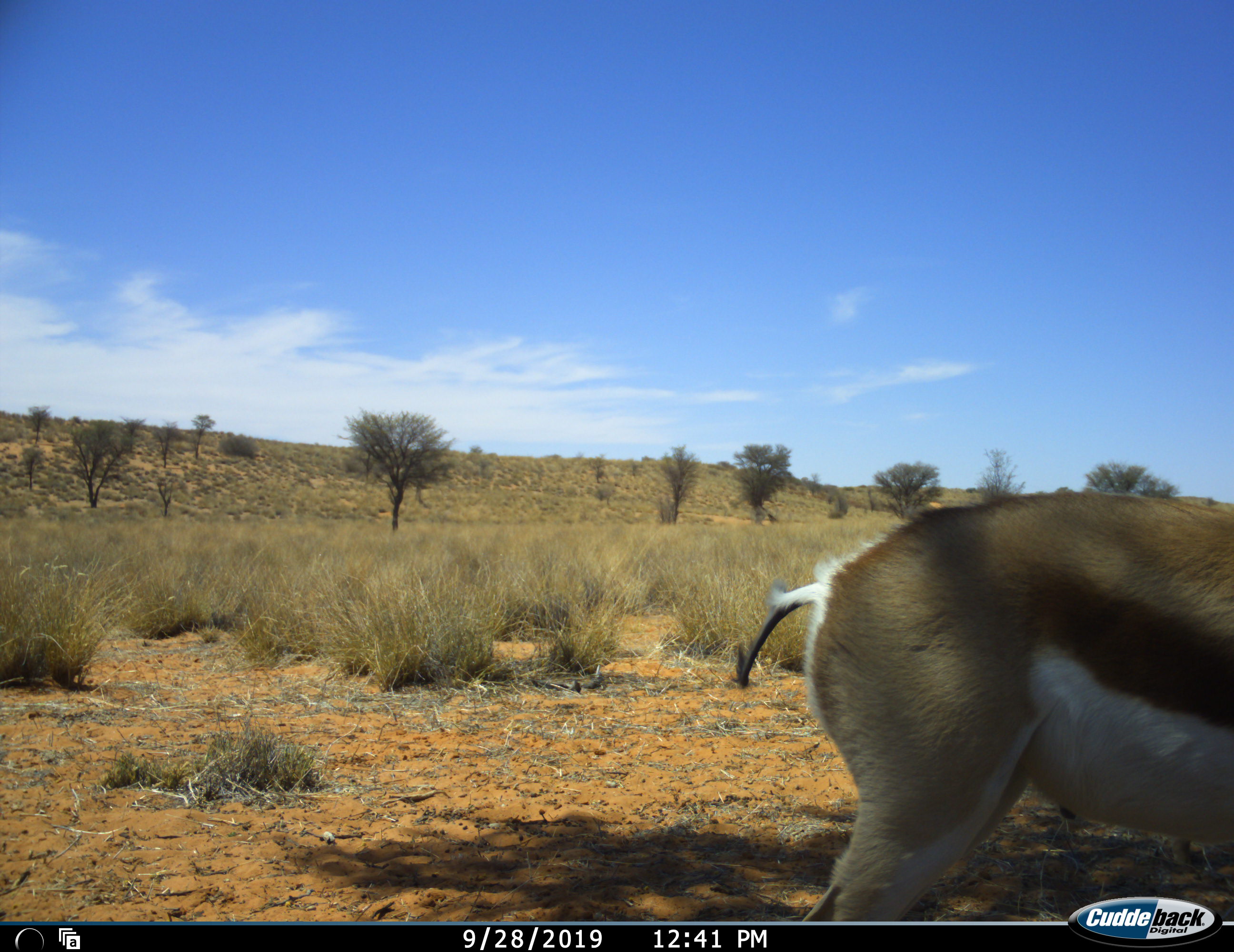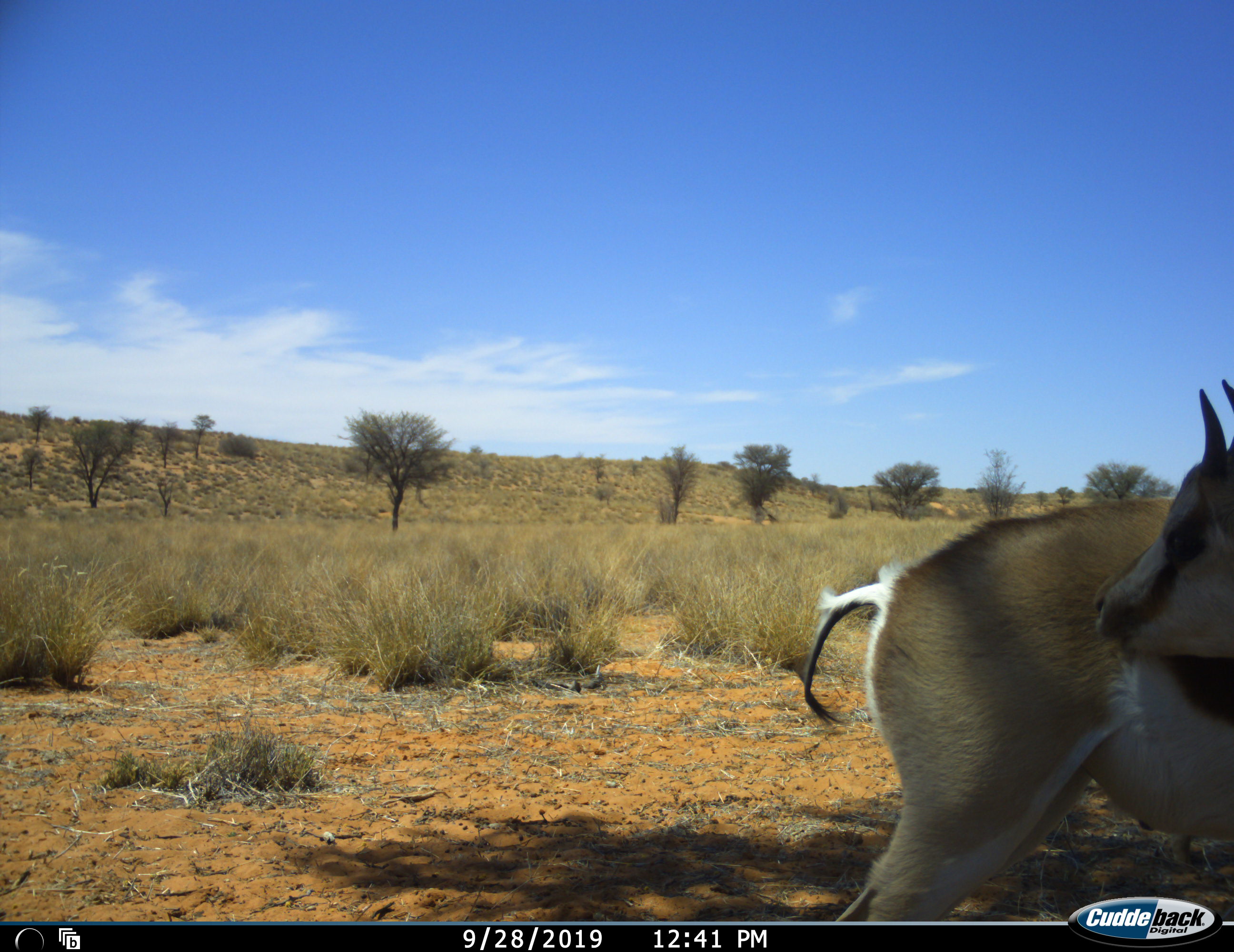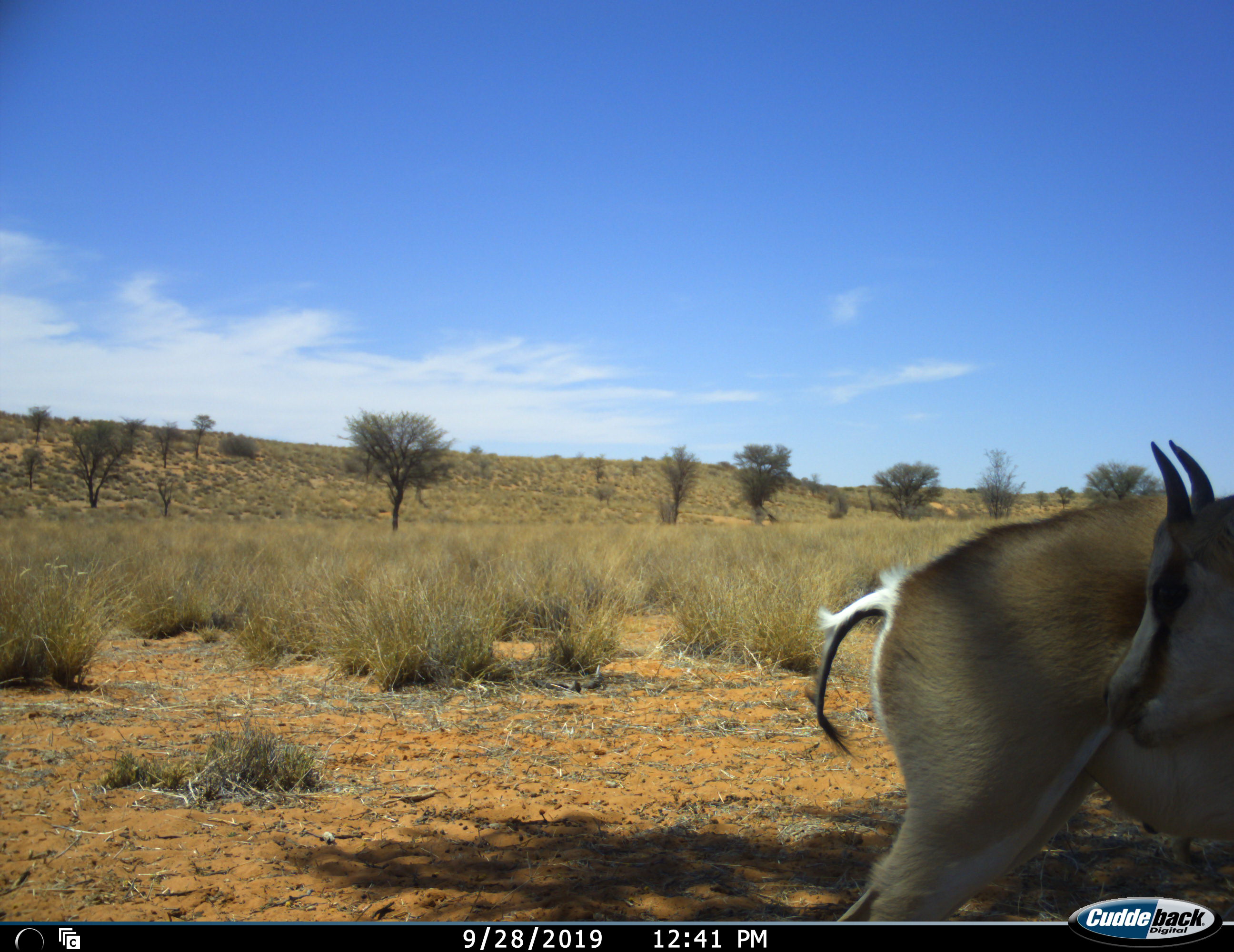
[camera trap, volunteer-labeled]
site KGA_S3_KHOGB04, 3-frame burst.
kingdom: Animalia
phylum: Chordata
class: Mammalia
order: Artiodactyla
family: Bovidae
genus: Antidorcas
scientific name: Antidorcas marsupialis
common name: springbok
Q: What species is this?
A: Springbok (Antidorcas marsupialis).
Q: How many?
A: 1.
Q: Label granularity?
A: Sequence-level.